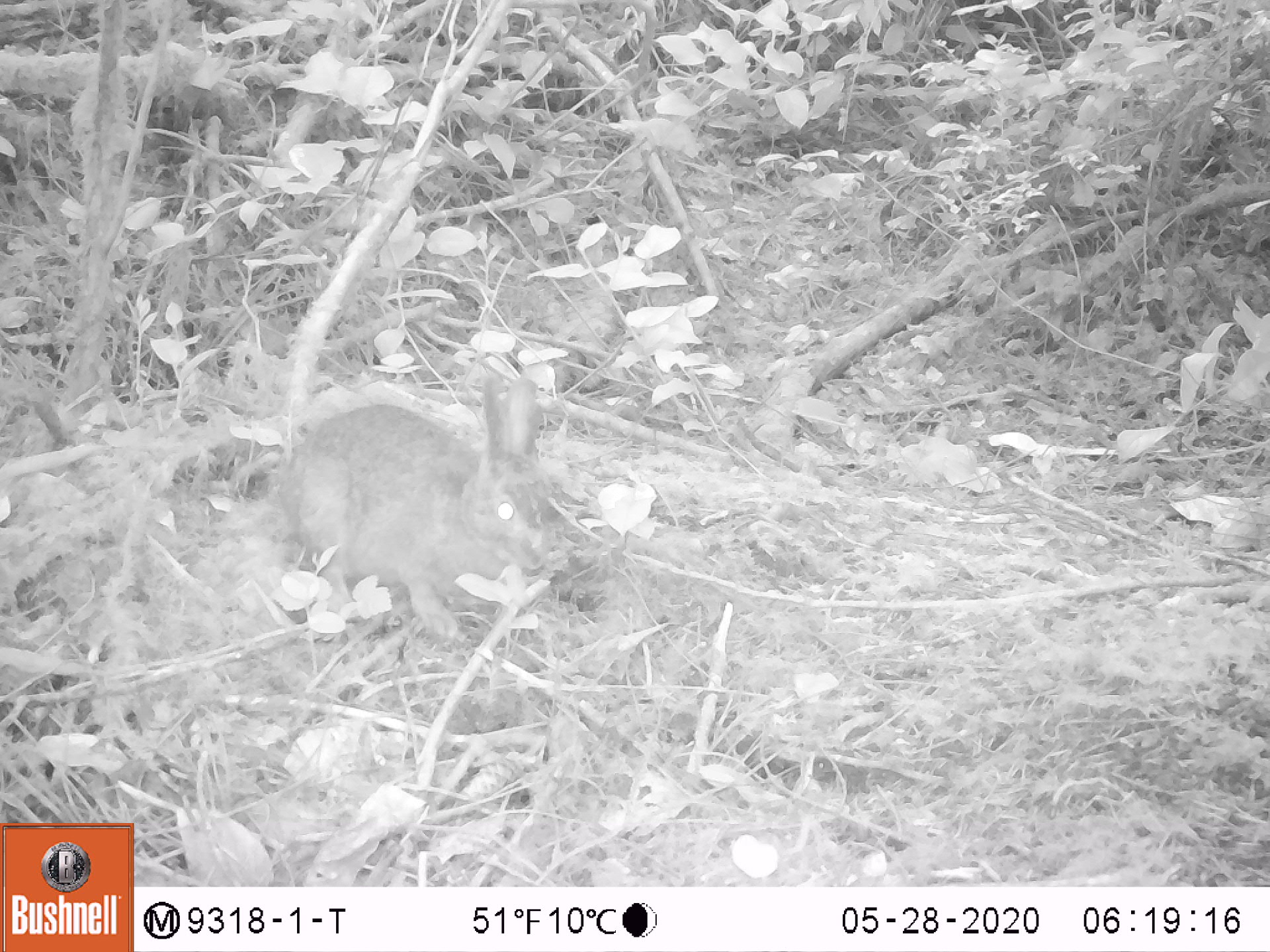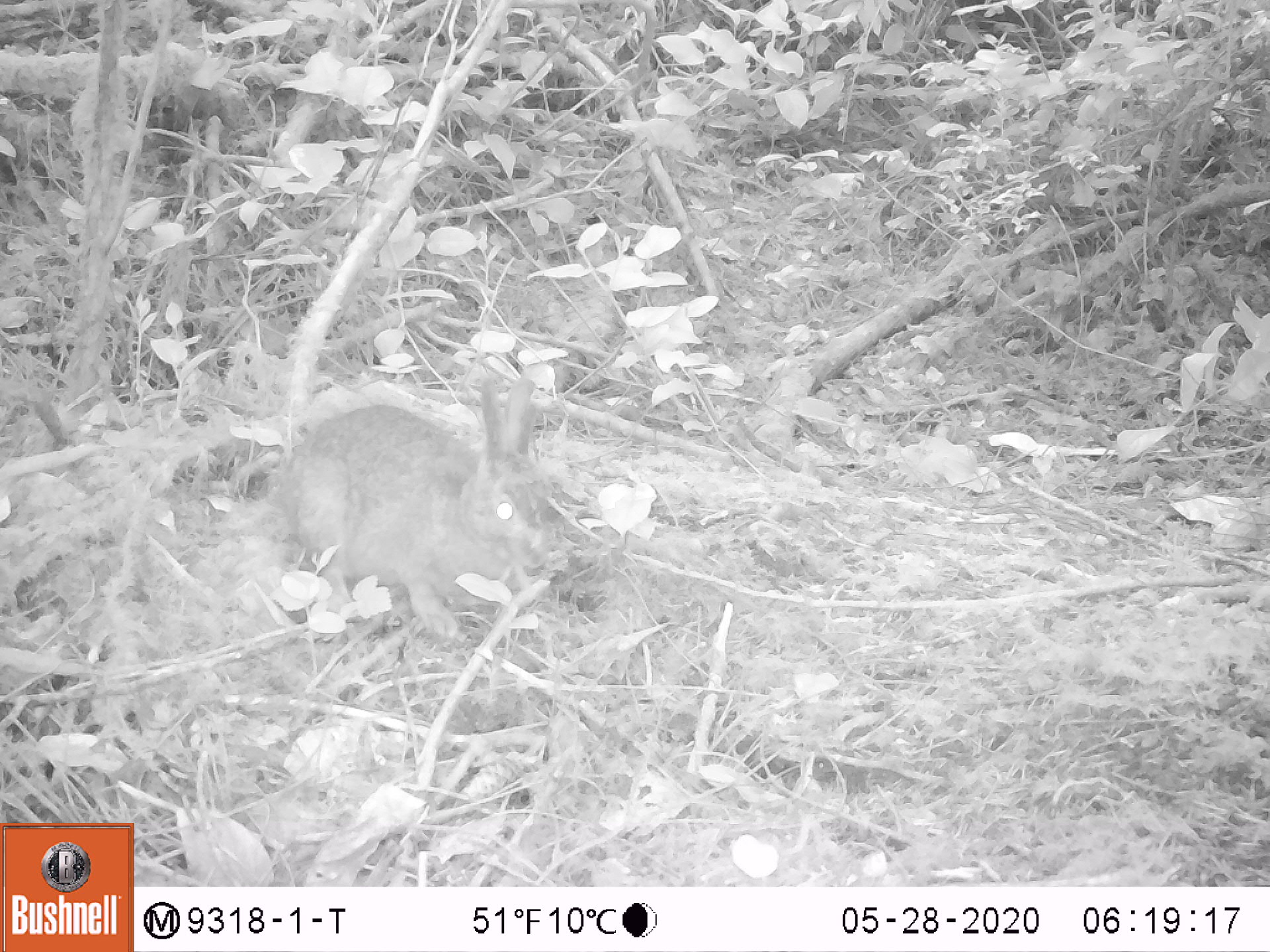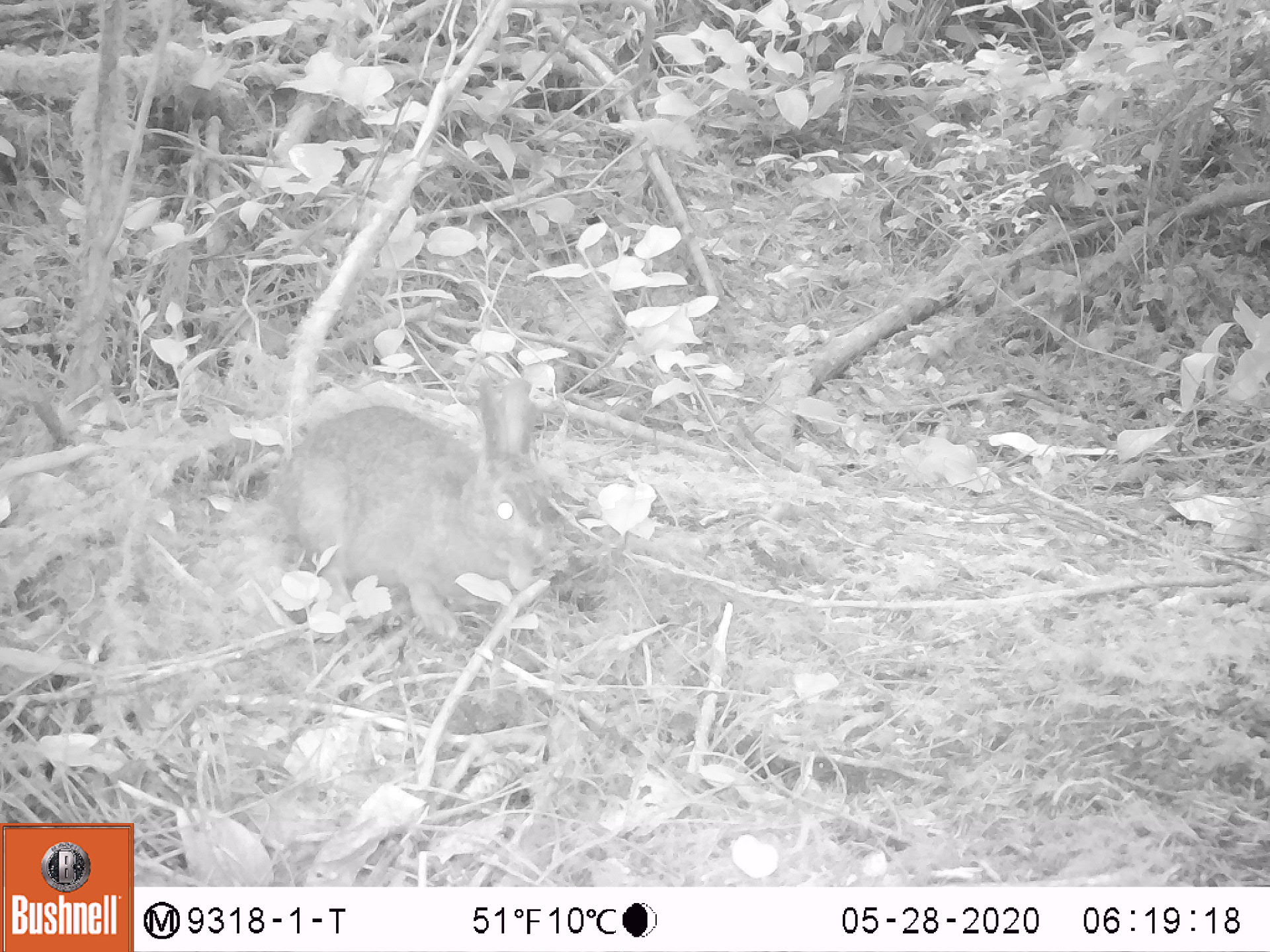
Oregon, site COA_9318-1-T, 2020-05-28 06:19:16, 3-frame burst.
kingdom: Animalia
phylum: Chordata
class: Mammalia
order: Lagomorpha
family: Leporidae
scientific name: Leporidae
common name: hares and rabbits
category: leporidae family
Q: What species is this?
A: Leporidae family (hares and rabbits) (Leporidae).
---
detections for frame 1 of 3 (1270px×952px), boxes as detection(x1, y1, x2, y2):
leporidae family: detection(284, 365, 566, 635)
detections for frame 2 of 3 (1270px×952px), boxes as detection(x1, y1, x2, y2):
leporidae family: detection(279, 368, 563, 629)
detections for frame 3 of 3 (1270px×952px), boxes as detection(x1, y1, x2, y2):
leporidae family: detection(268, 364, 550, 641)